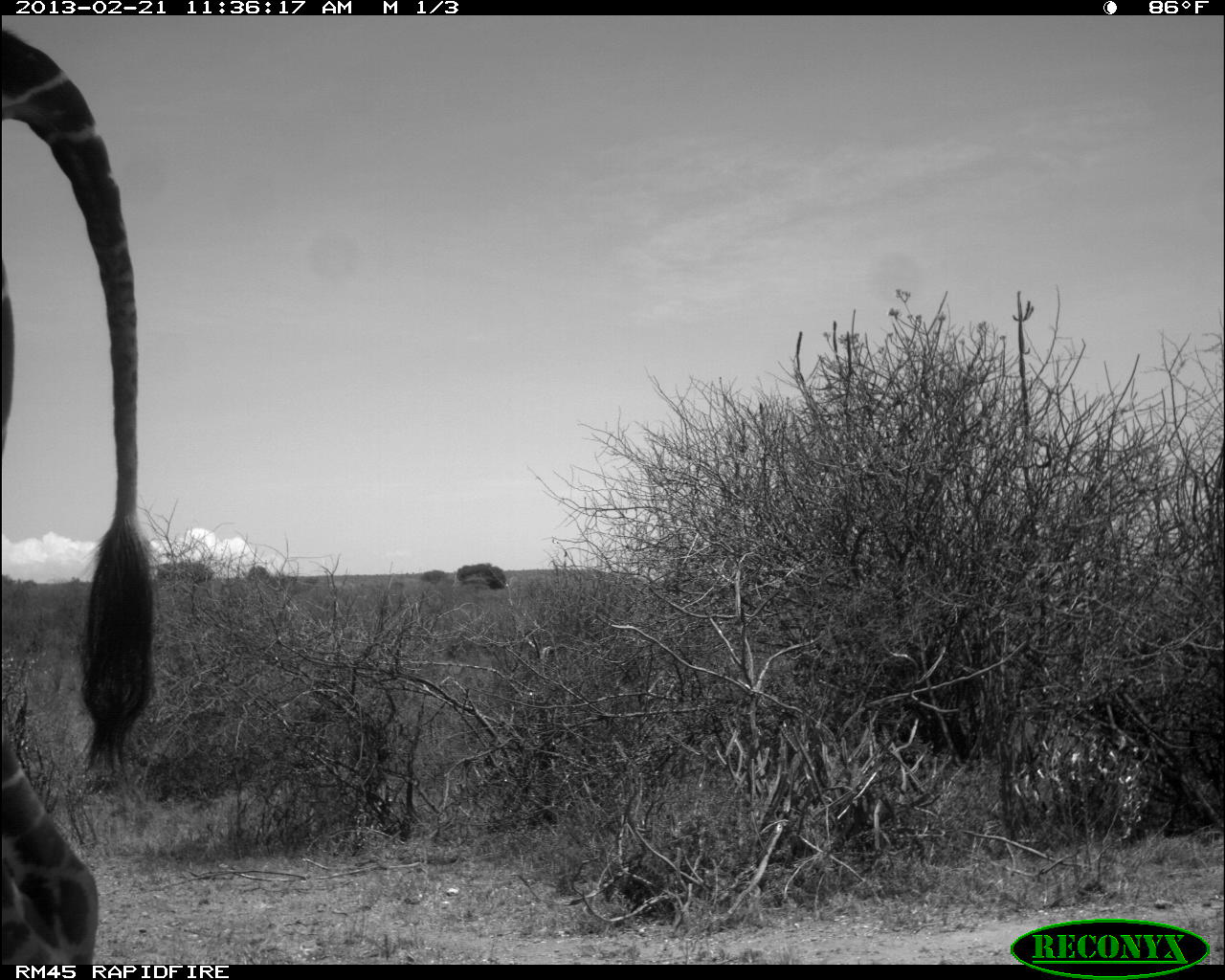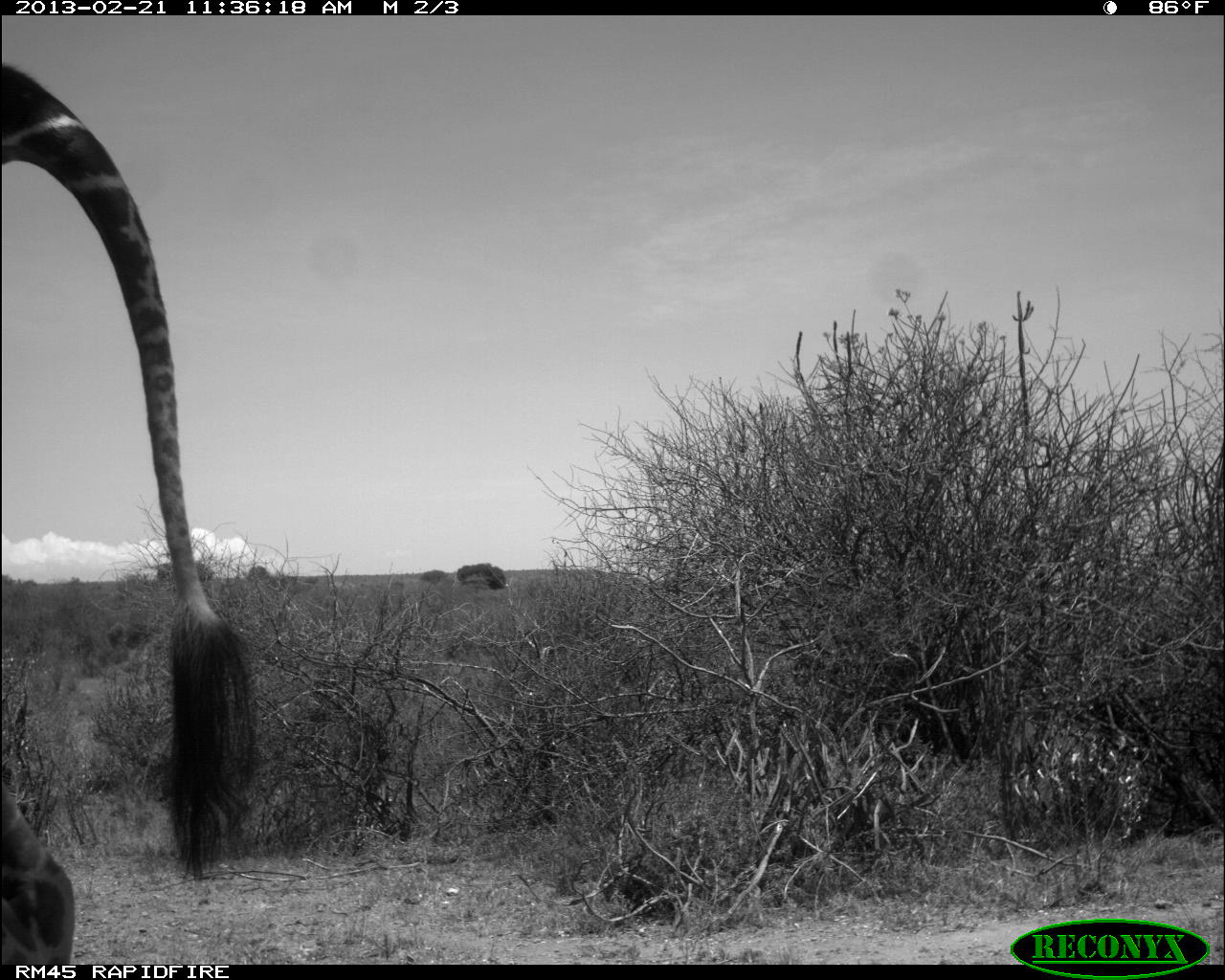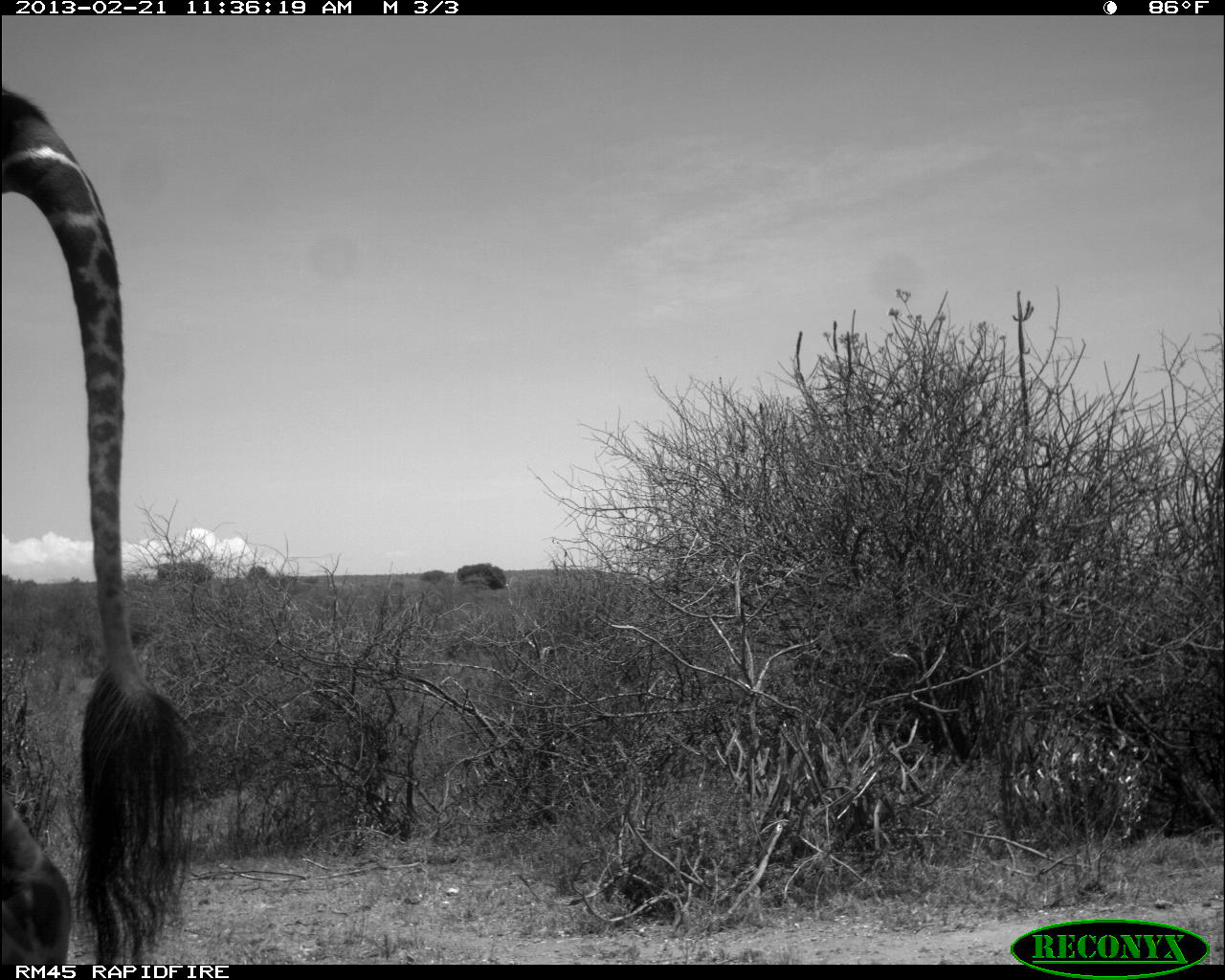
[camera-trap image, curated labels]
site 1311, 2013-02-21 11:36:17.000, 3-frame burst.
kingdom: Animalia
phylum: Chordata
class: Mammalia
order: Artiodactyla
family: Giraffidae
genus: Giraffa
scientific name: Giraffa camelopardalis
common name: giraffe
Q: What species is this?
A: Giraffa camelopardalis (giraffe).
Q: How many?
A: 1.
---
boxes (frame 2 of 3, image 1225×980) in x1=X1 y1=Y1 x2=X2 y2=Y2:
giraffa camelopardalis: x1=0 y1=57 x2=259 y2=960